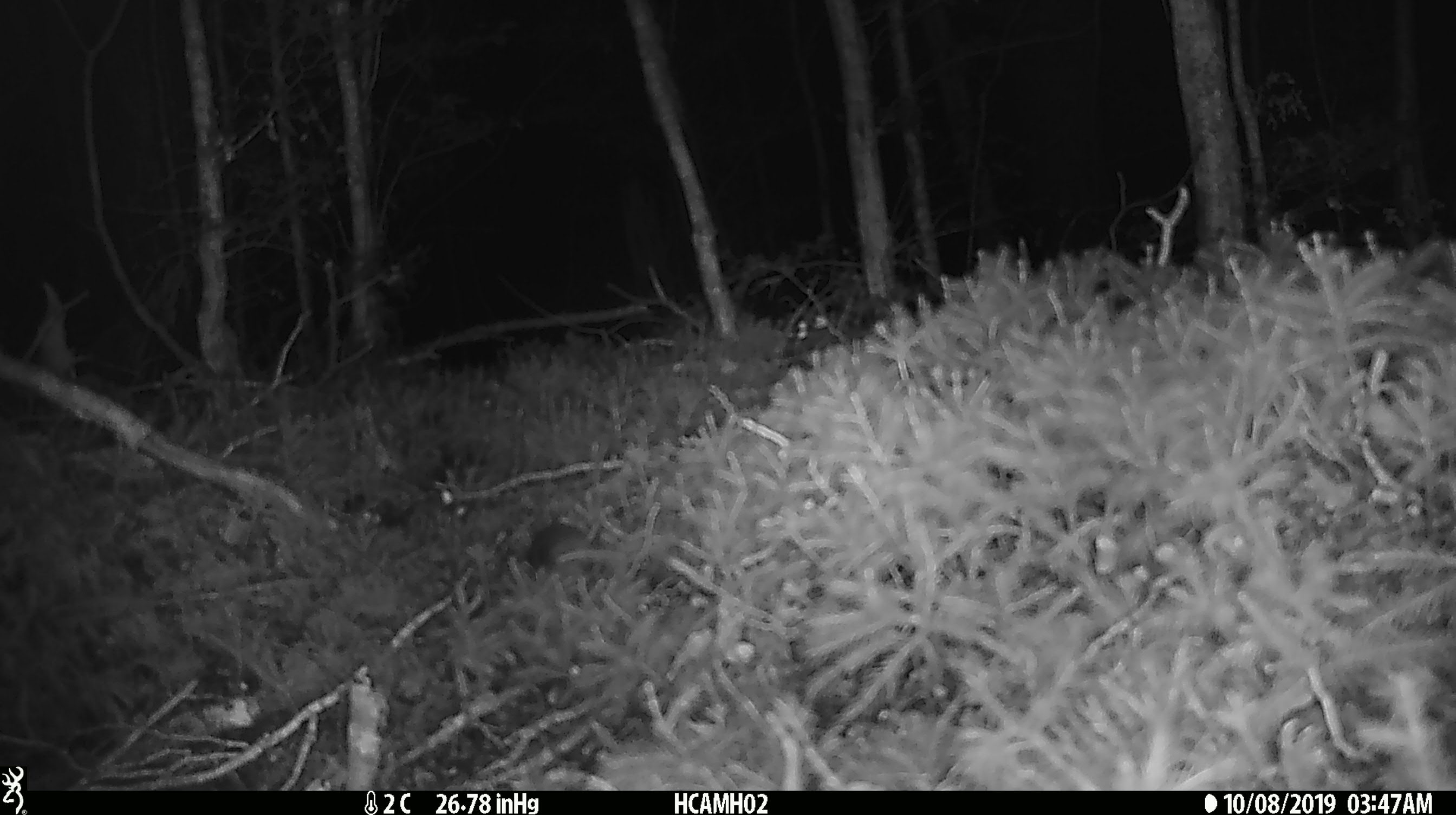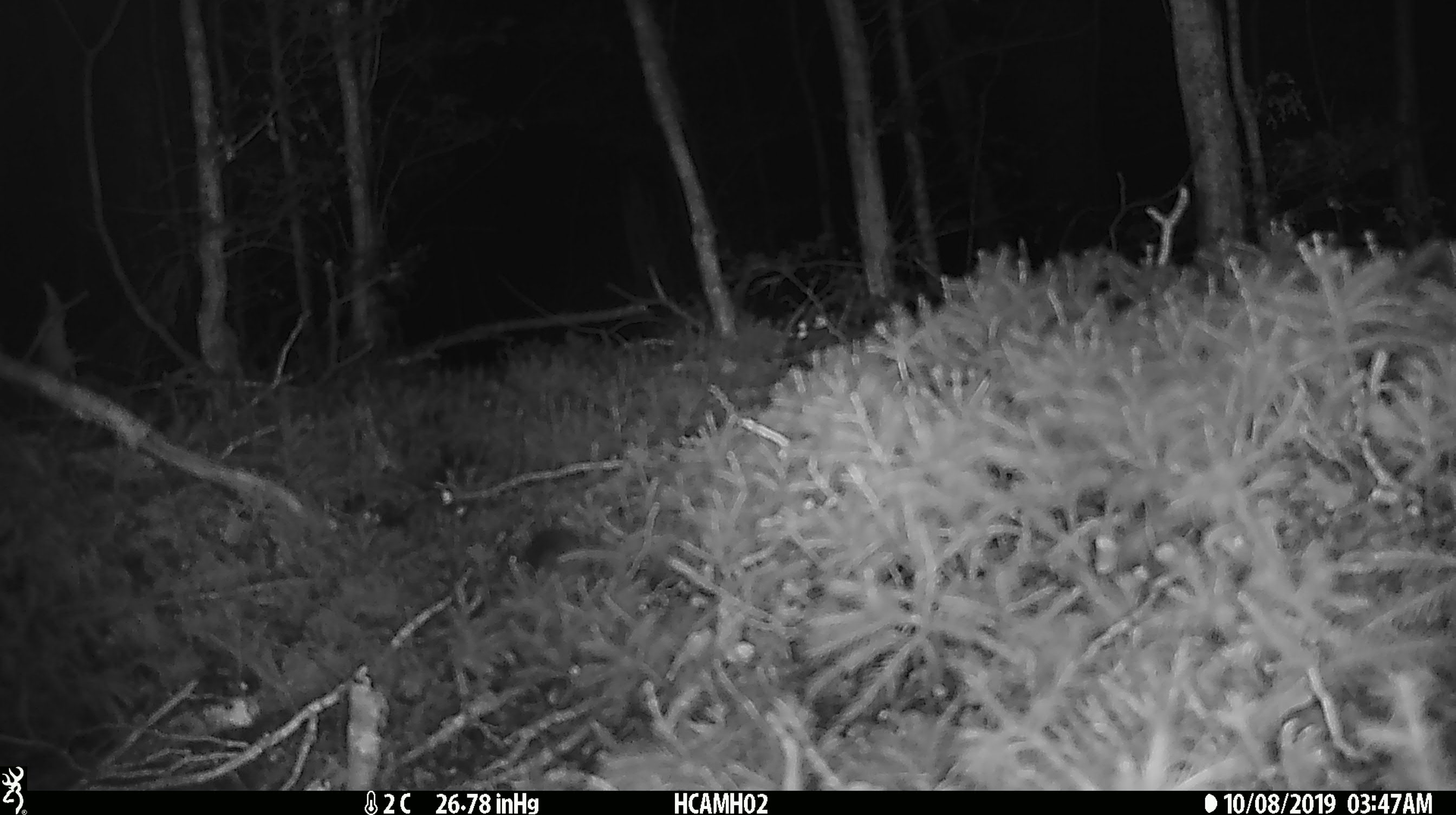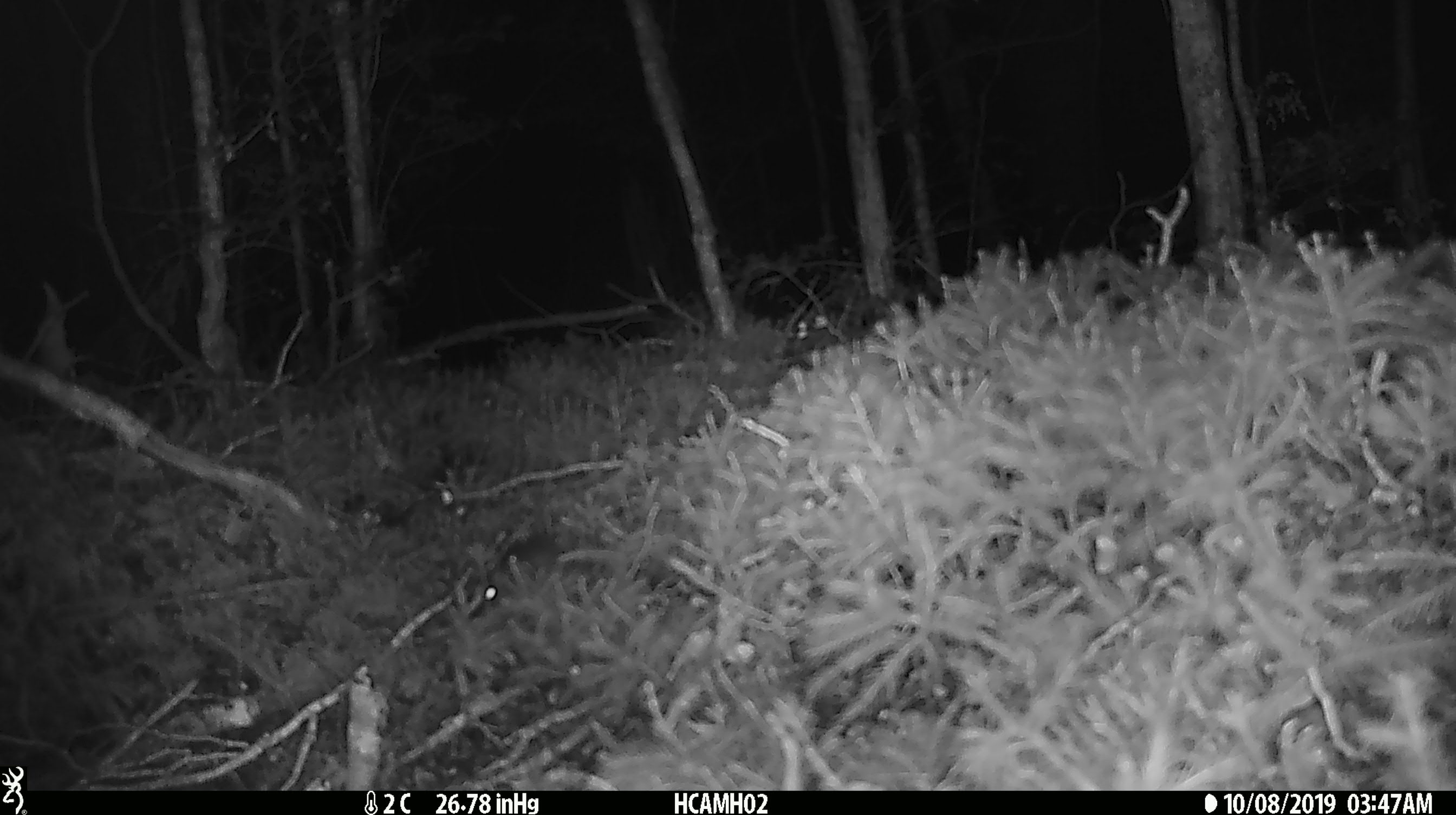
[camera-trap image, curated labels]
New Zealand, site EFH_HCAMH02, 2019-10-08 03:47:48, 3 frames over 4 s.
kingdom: Animalia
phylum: Chordata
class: Mammalia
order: Rodentia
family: Muridae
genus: Mus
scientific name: Mus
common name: mouse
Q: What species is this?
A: Mouse (Mus).